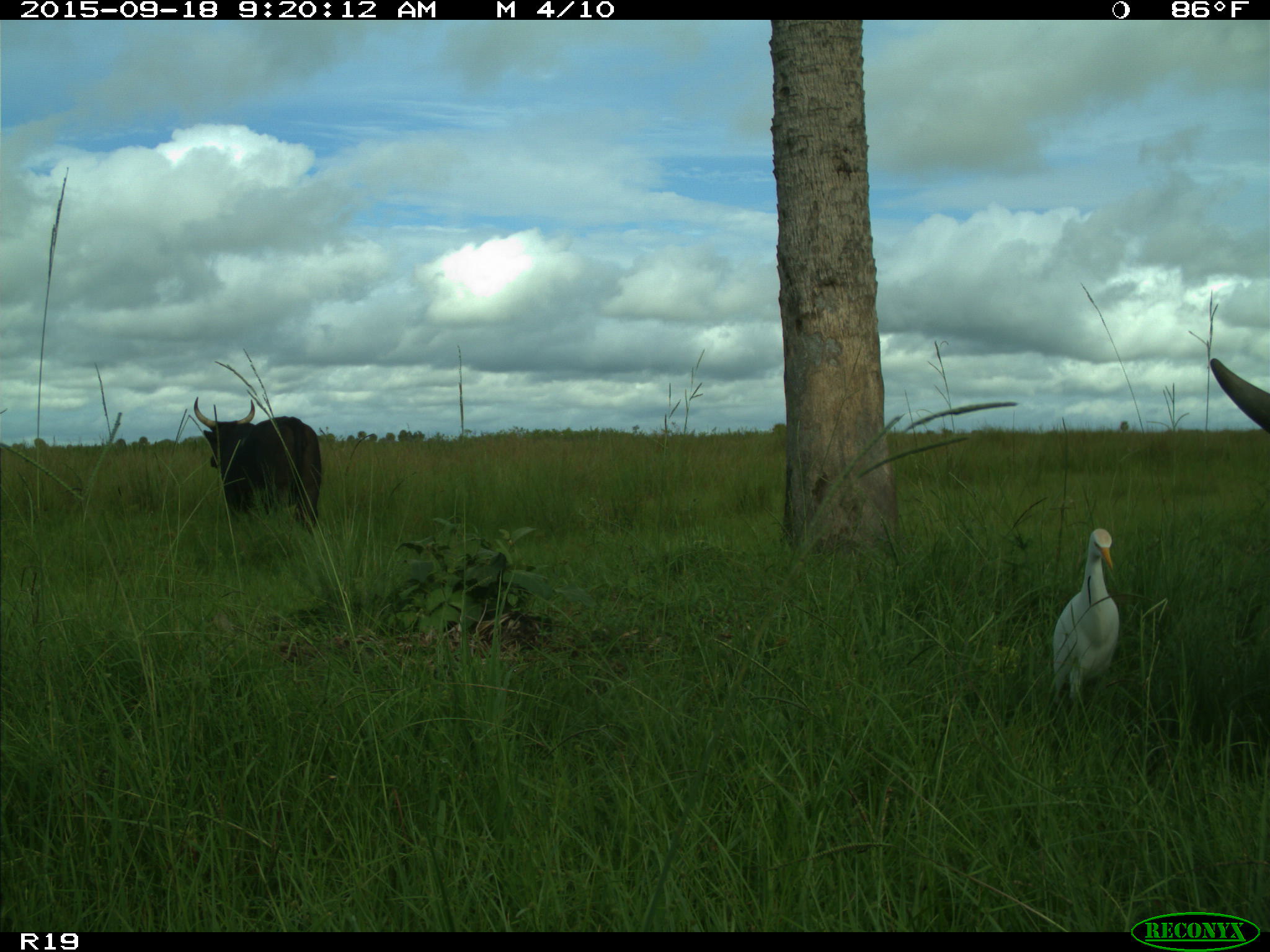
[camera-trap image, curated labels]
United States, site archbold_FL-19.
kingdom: Animalia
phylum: Chordata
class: Mammalia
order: Artiodactyla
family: Bovidae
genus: Bos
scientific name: Bos taurus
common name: domestic cow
Bos taurus (domestic cow).